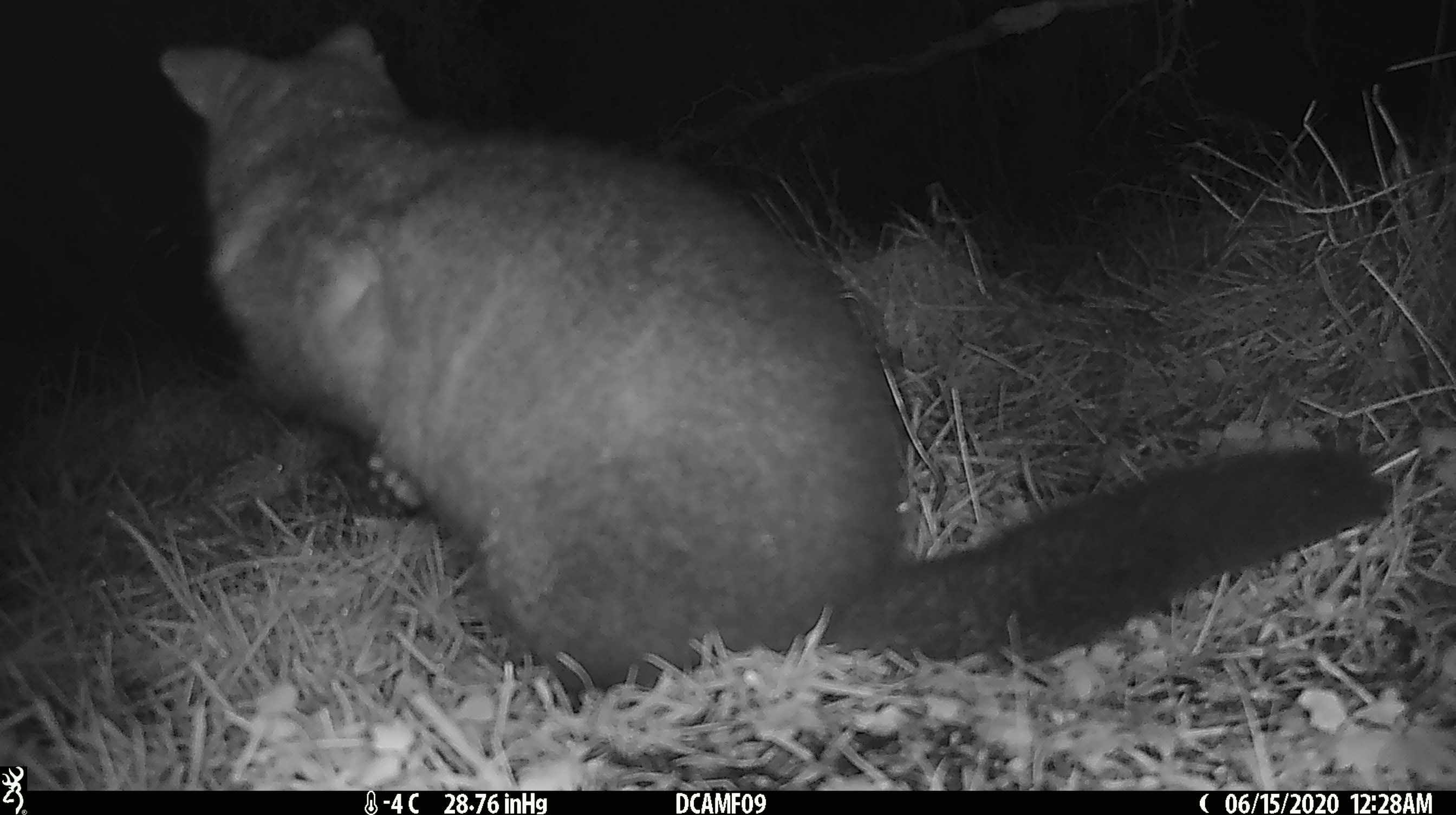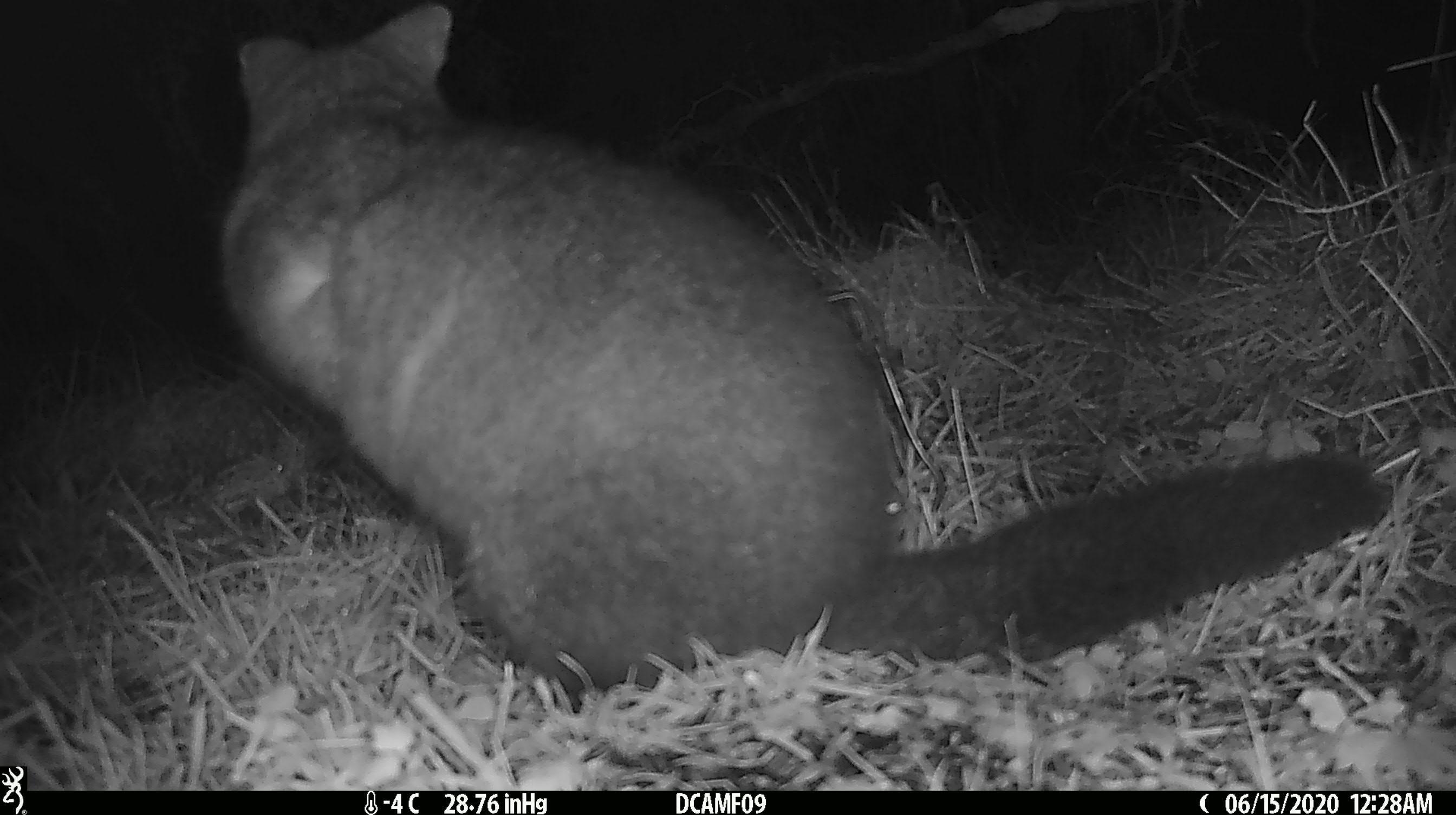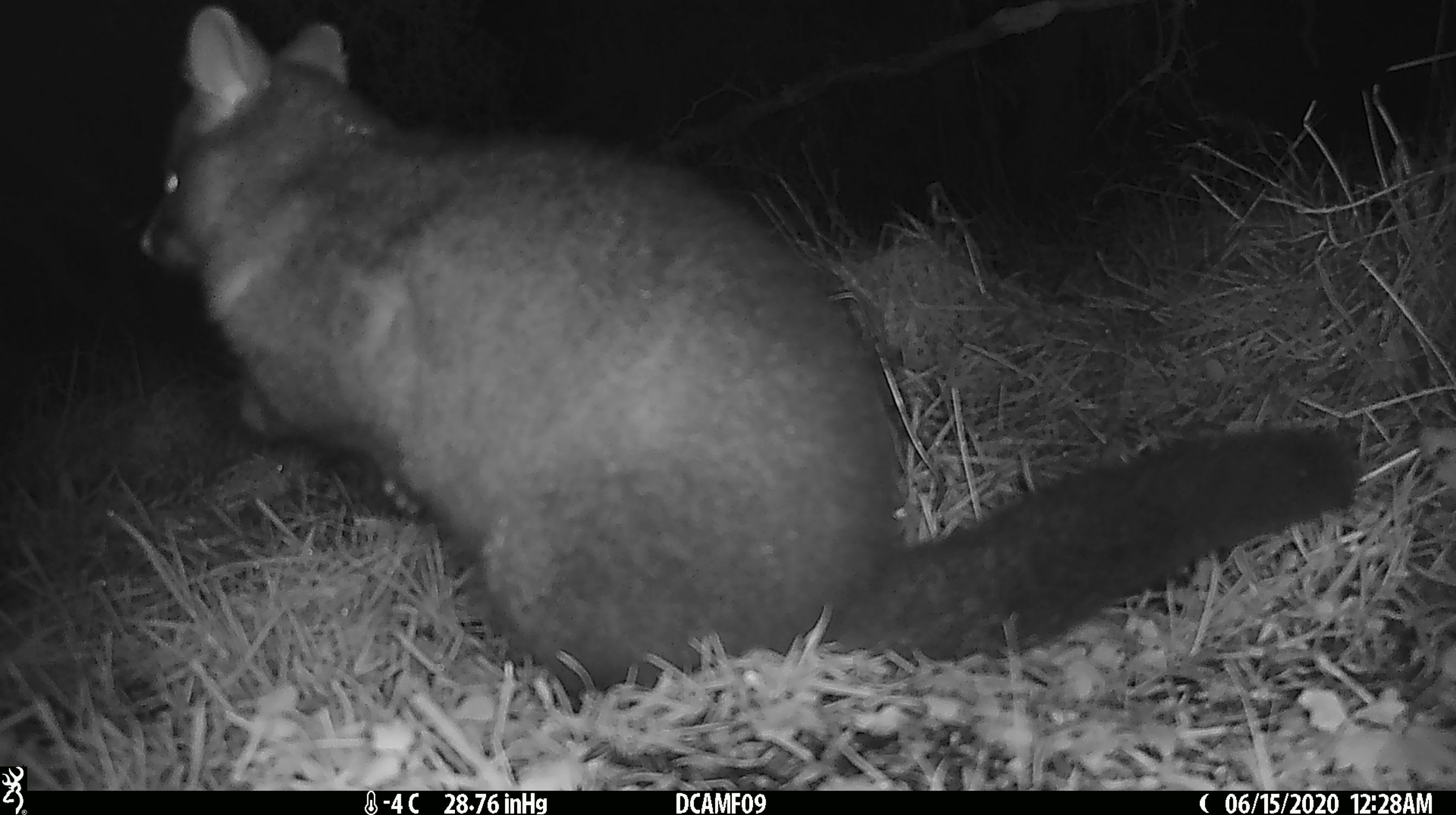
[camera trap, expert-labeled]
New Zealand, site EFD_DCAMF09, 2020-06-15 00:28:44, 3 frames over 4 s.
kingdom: Animalia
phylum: Chordata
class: Mammalia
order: Diprotodontia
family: Phalangeridae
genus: Trichosurus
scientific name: Trichosurus vulpecula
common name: common brushtail possum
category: possum